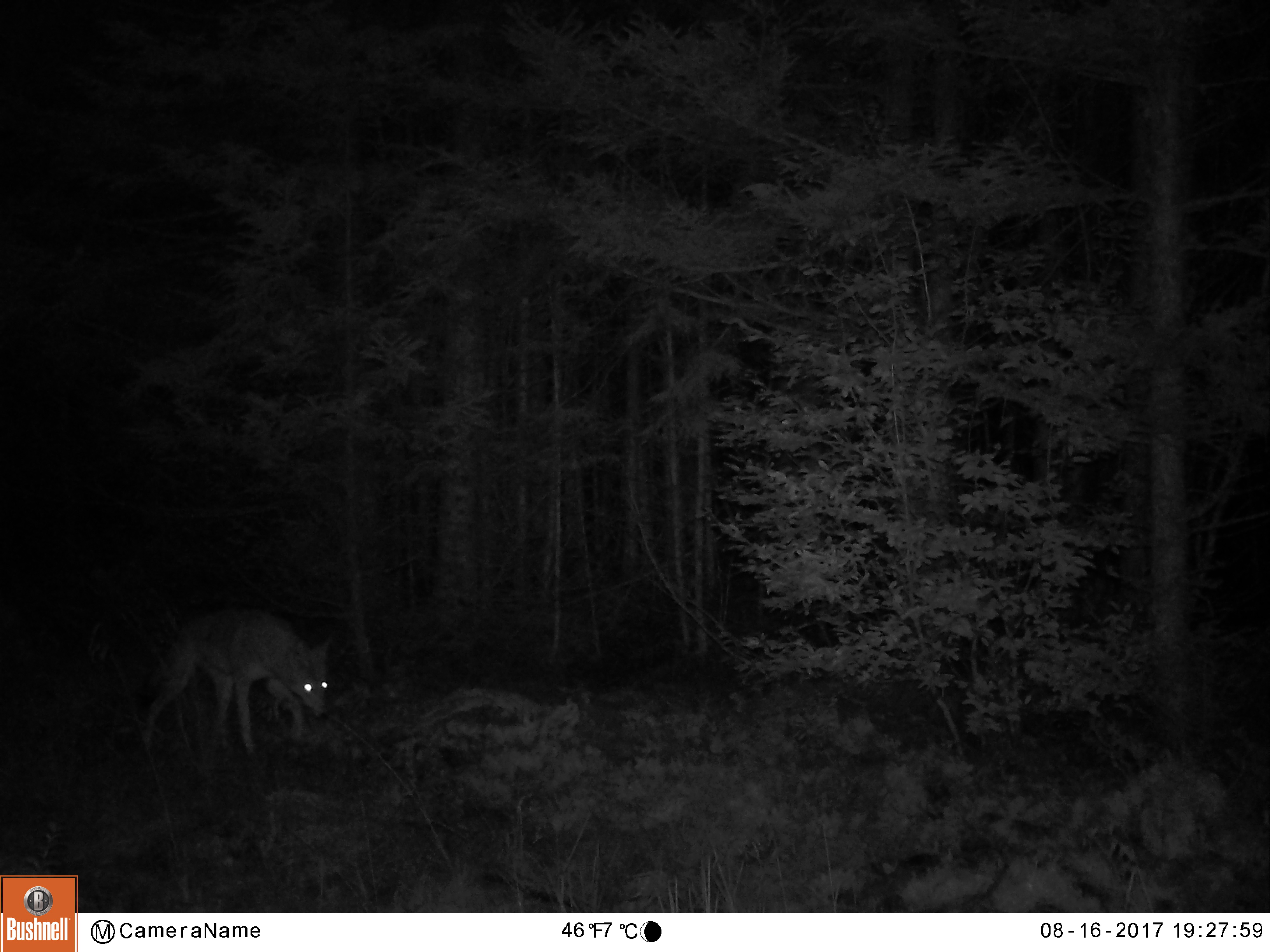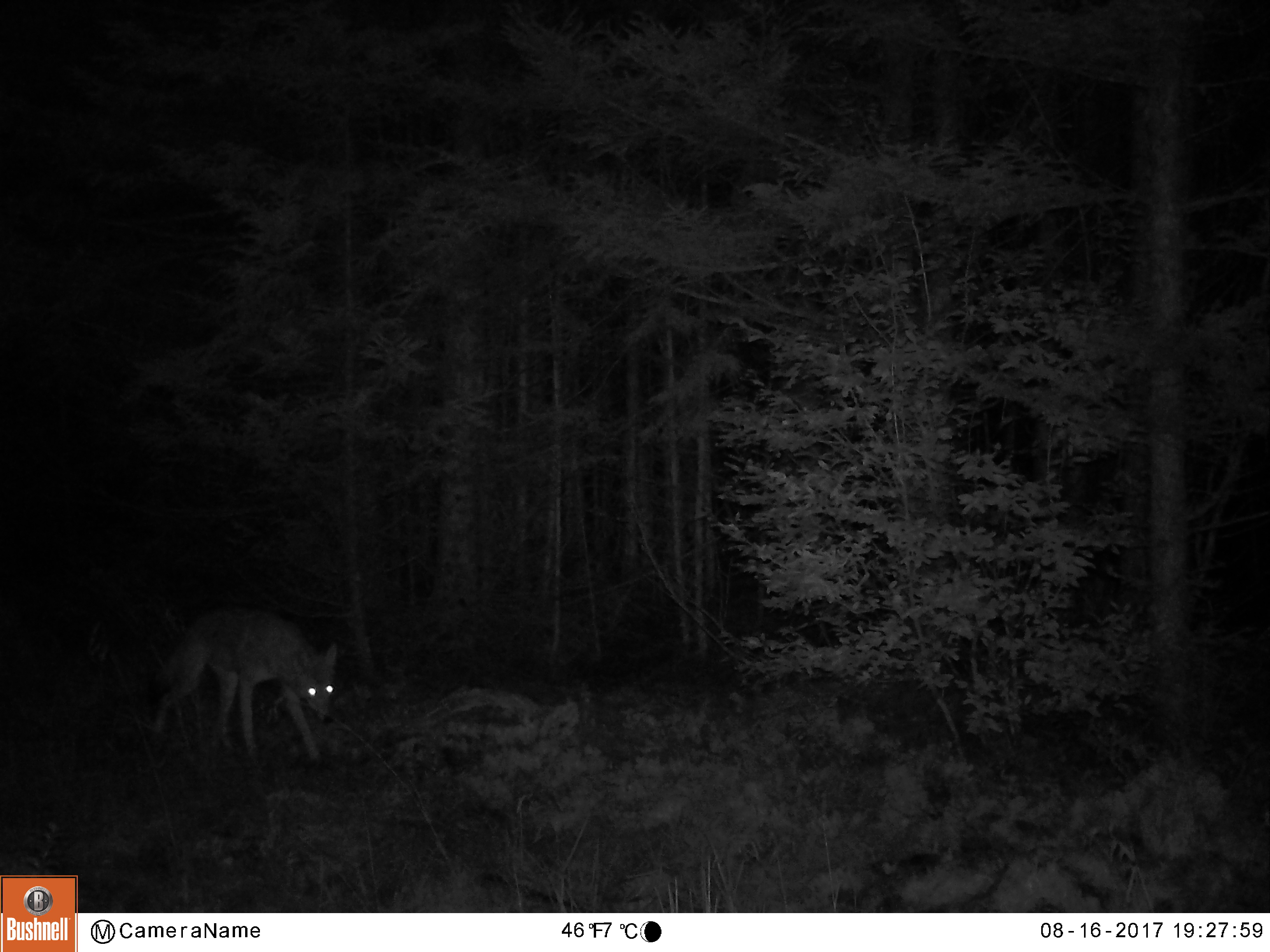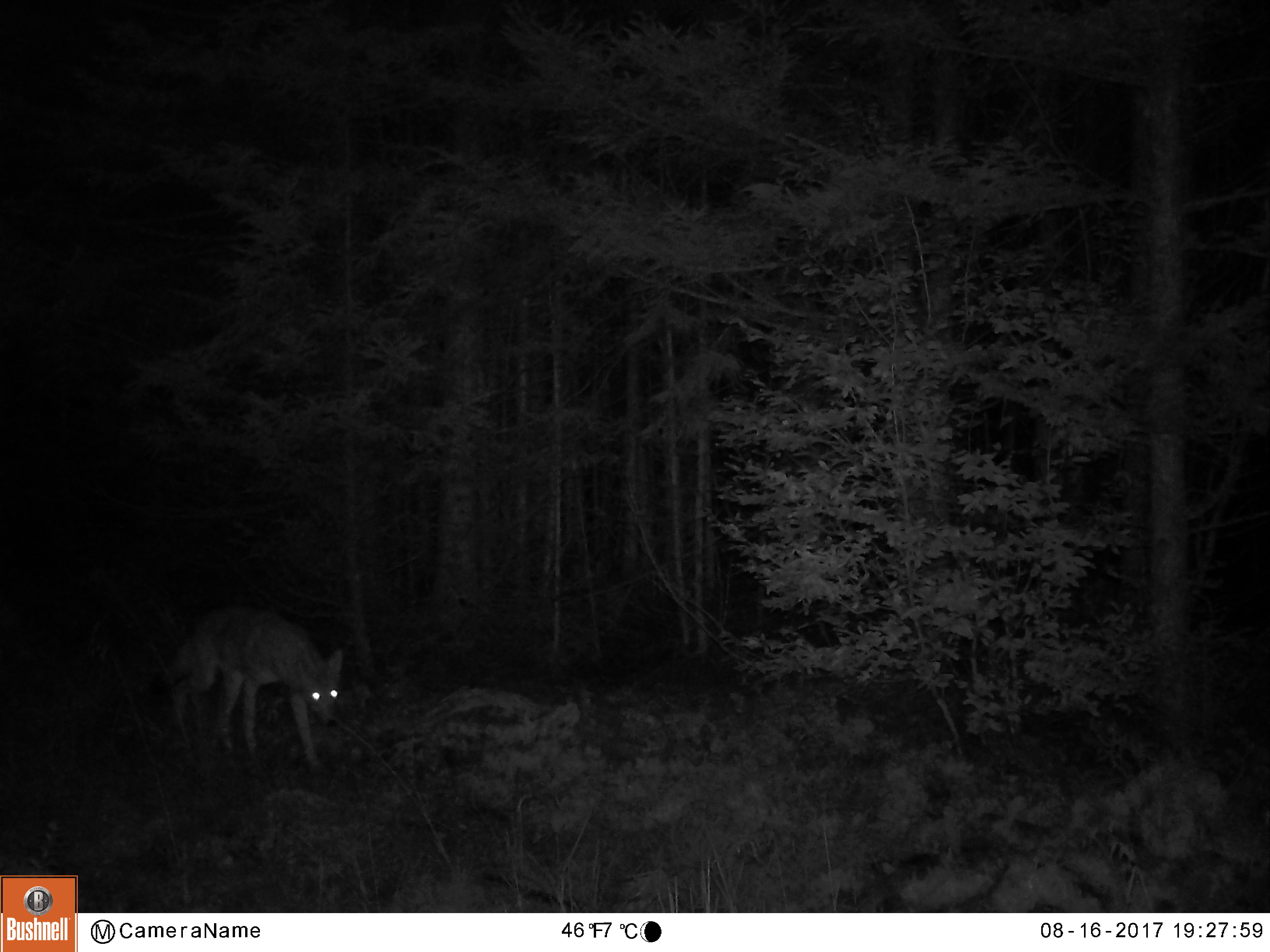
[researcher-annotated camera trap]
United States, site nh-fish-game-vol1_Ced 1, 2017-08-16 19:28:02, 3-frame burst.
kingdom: Animalia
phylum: Chordata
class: Mammalia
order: Carnivora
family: Canidae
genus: Canis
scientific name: Canis latrans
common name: coyote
Coyote (Canis latrans).